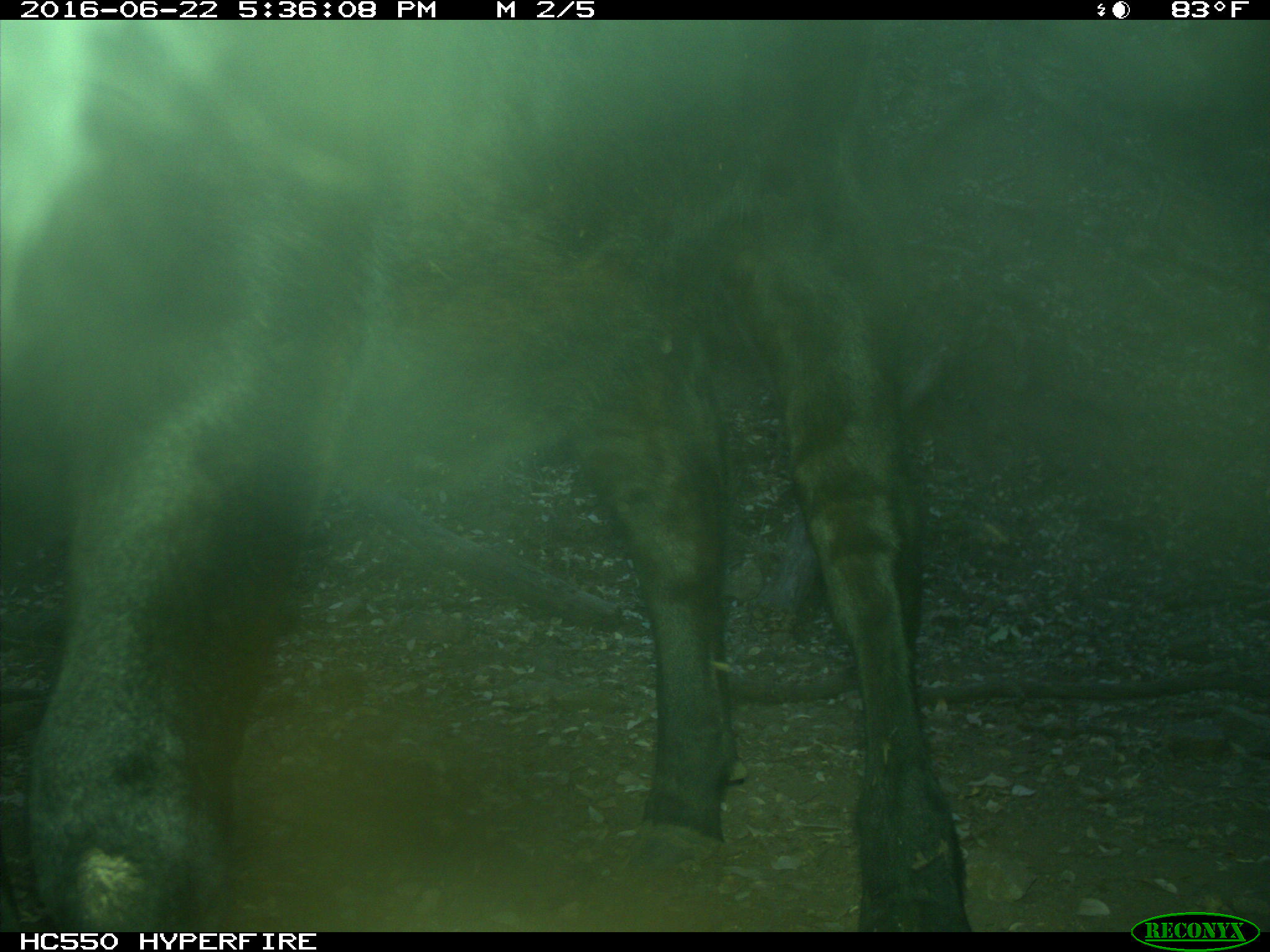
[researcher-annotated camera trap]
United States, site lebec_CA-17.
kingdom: Animalia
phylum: Chordata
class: Mammalia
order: Artiodactyla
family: Bovidae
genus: Bos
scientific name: Bos taurus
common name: domestic cow